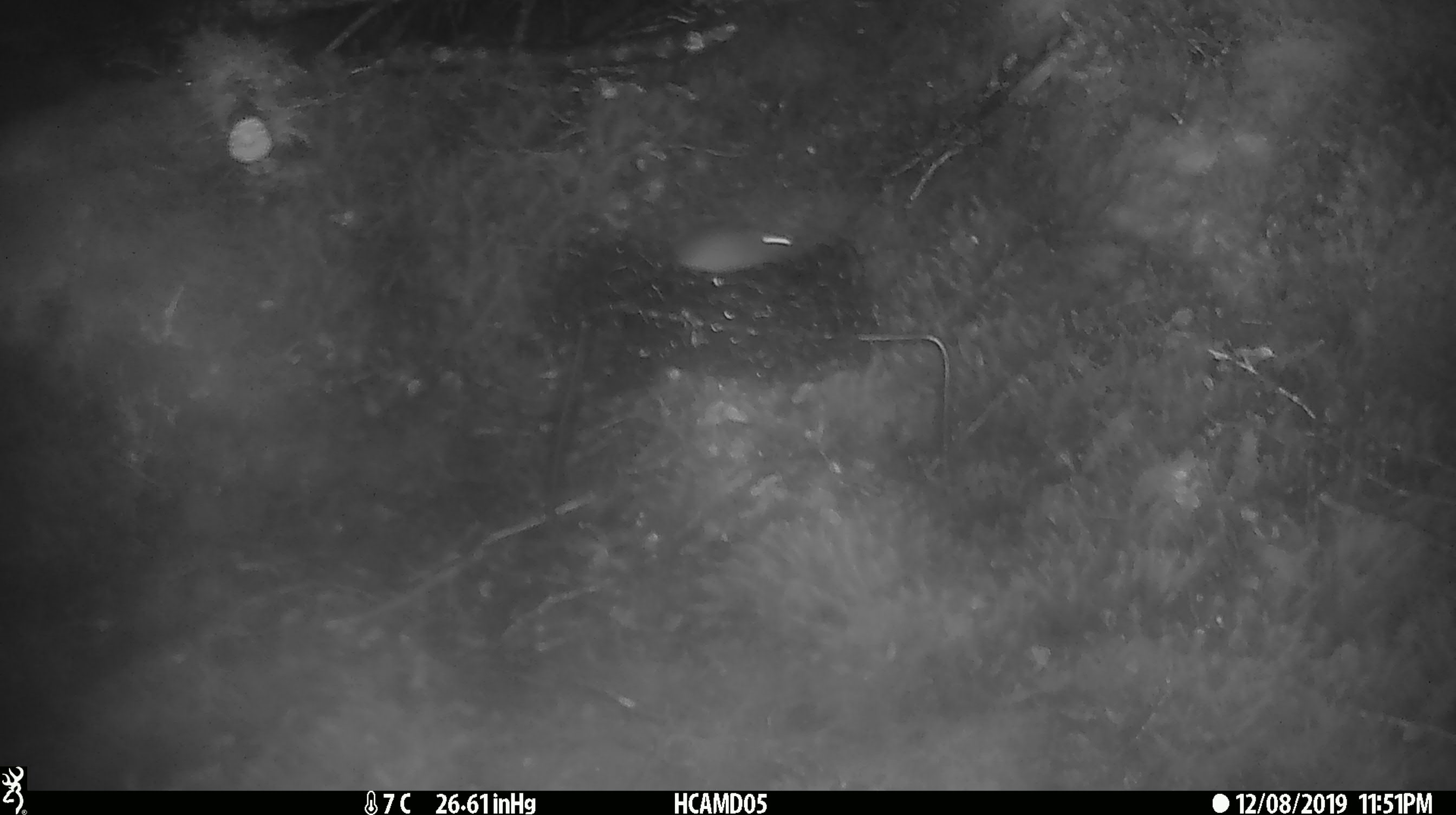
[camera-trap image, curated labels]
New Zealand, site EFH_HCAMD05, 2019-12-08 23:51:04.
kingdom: Animalia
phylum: Chordata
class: Mammalia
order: Rodentia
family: Muridae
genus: Mus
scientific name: Mus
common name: mouse